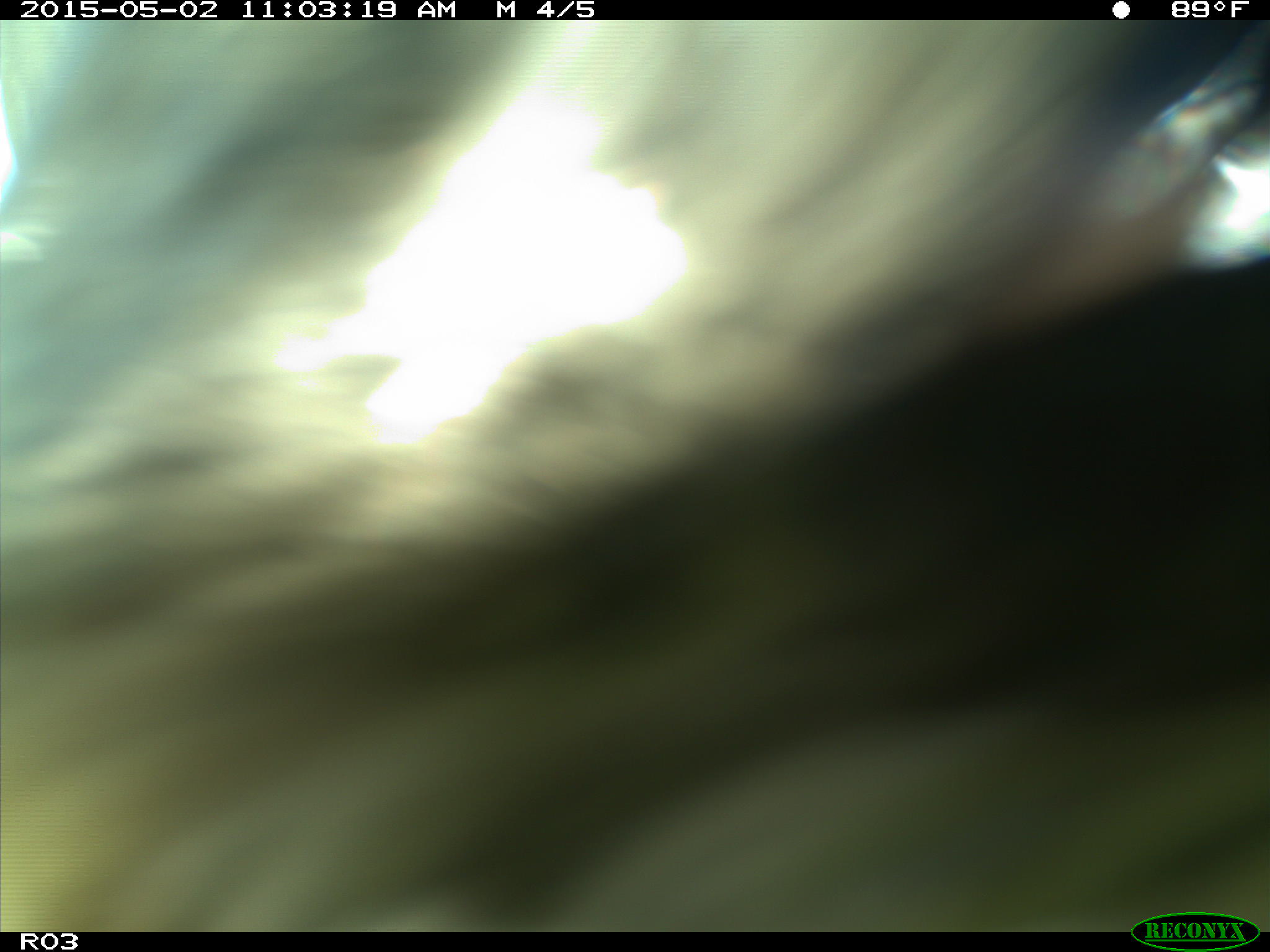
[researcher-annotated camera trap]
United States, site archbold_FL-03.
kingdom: Animalia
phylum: Chordata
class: Mammalia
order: Artiodactyla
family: Bovidae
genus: Bos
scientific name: Bos taurus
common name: domestic cow